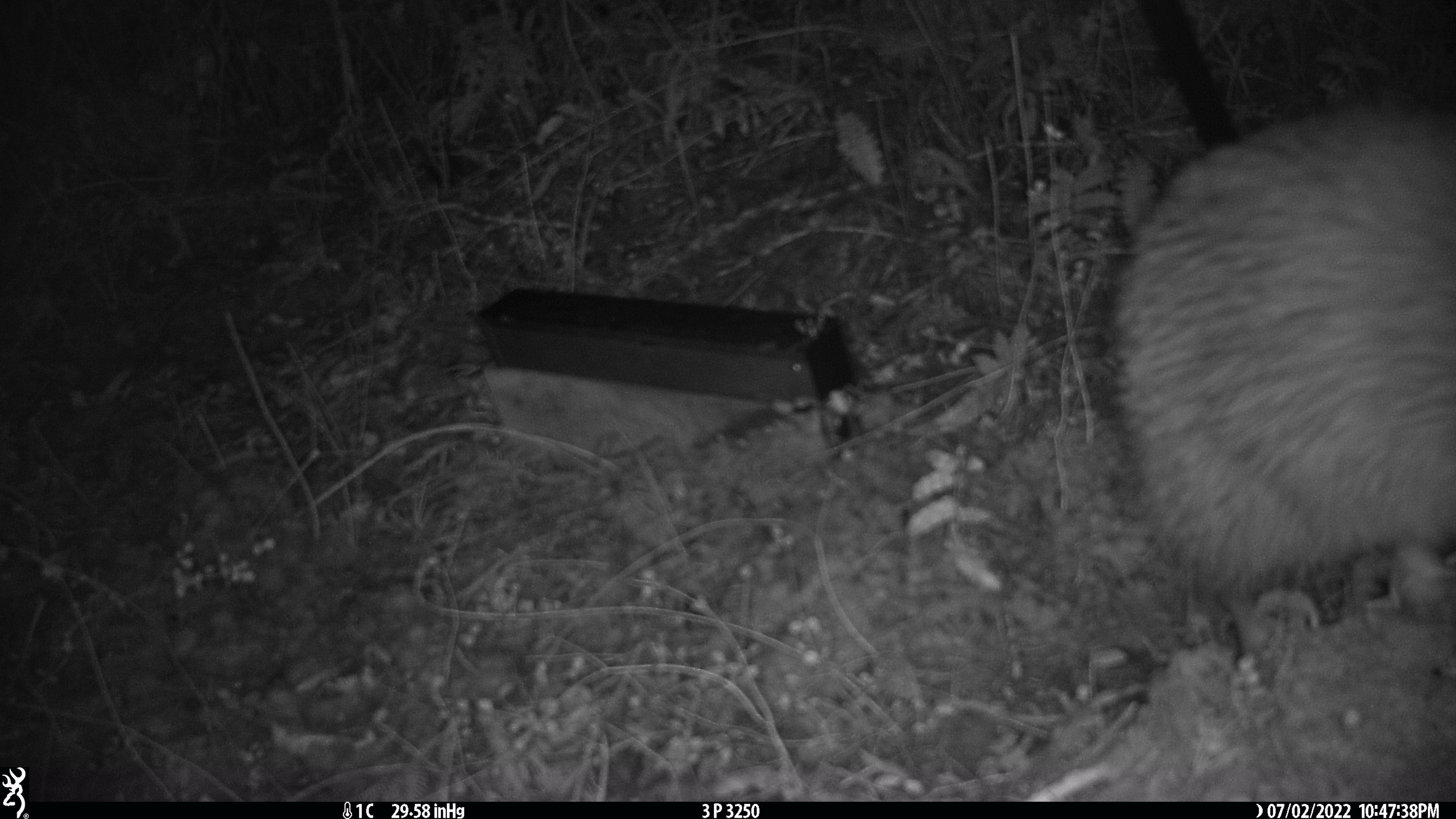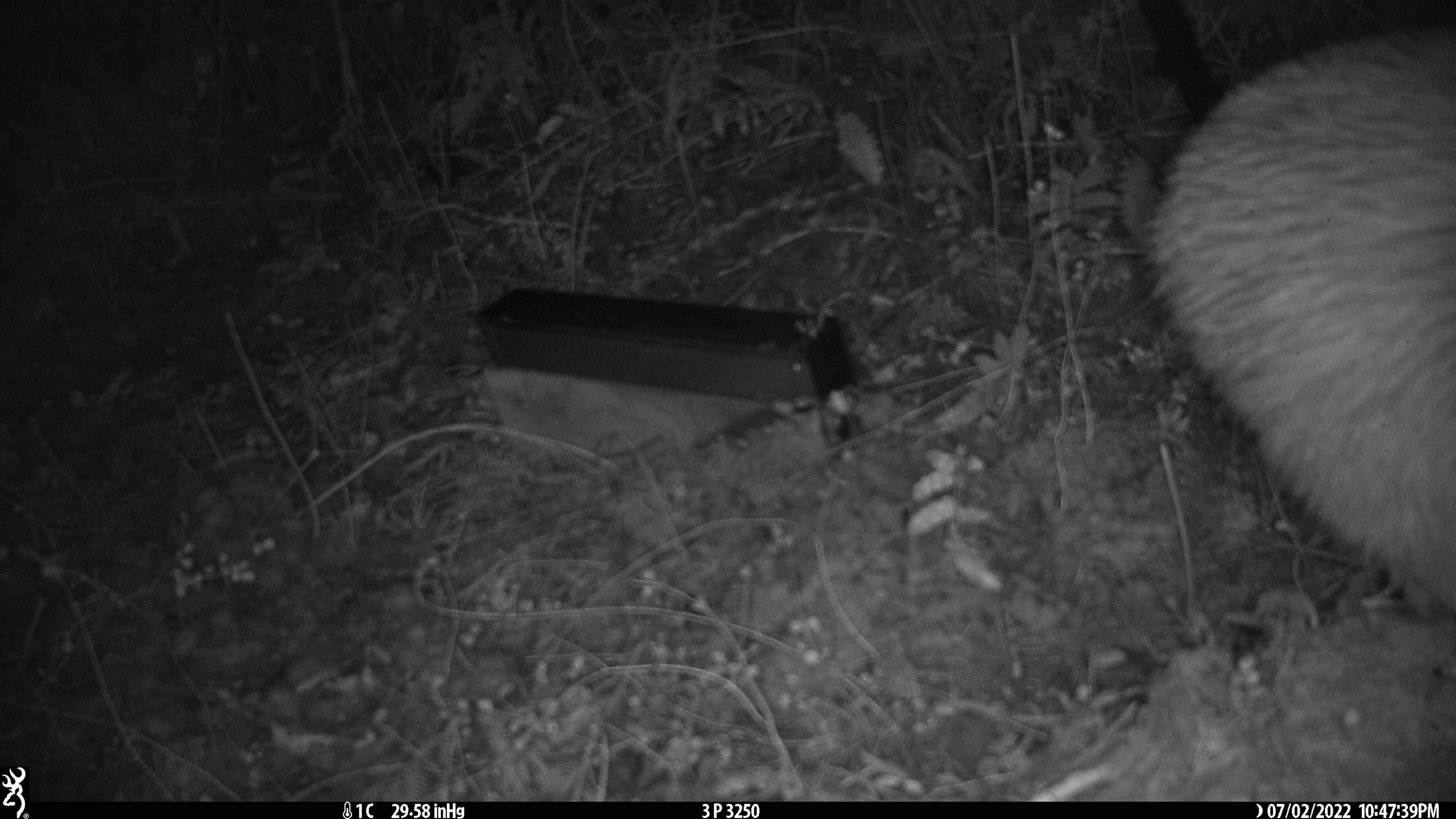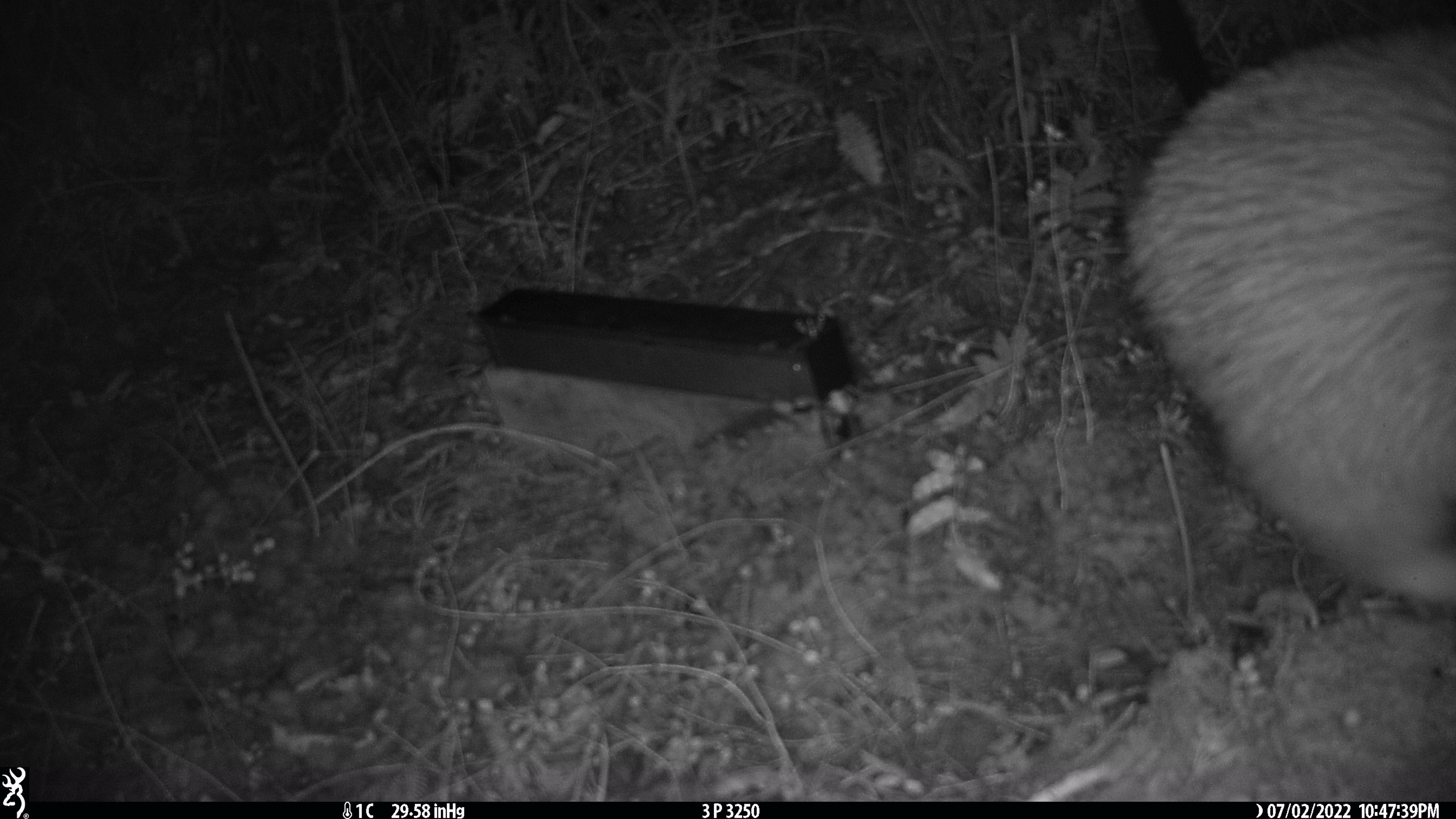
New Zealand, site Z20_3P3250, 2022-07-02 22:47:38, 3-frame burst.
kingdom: Animalia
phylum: Chordata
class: Aves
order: Apterygiformes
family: Apterygidae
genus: Apteryx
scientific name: Apteryx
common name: kiwi